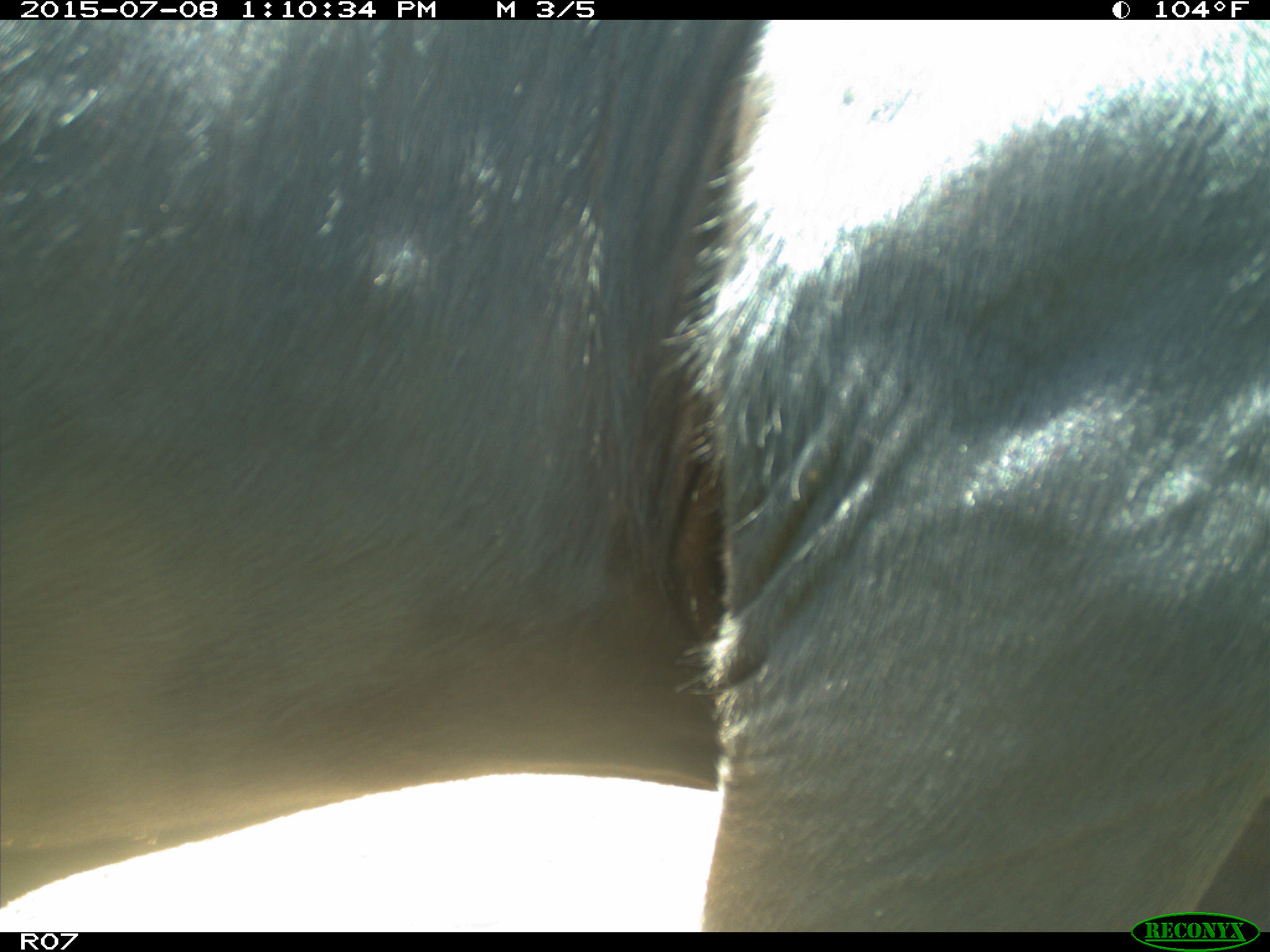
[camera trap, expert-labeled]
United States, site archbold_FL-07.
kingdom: Animalia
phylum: Chordata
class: Mammalia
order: Artiodactyla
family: Bovidae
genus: Bos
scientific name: Bos taurus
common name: domestic cow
Bos taurus (domestic cow).